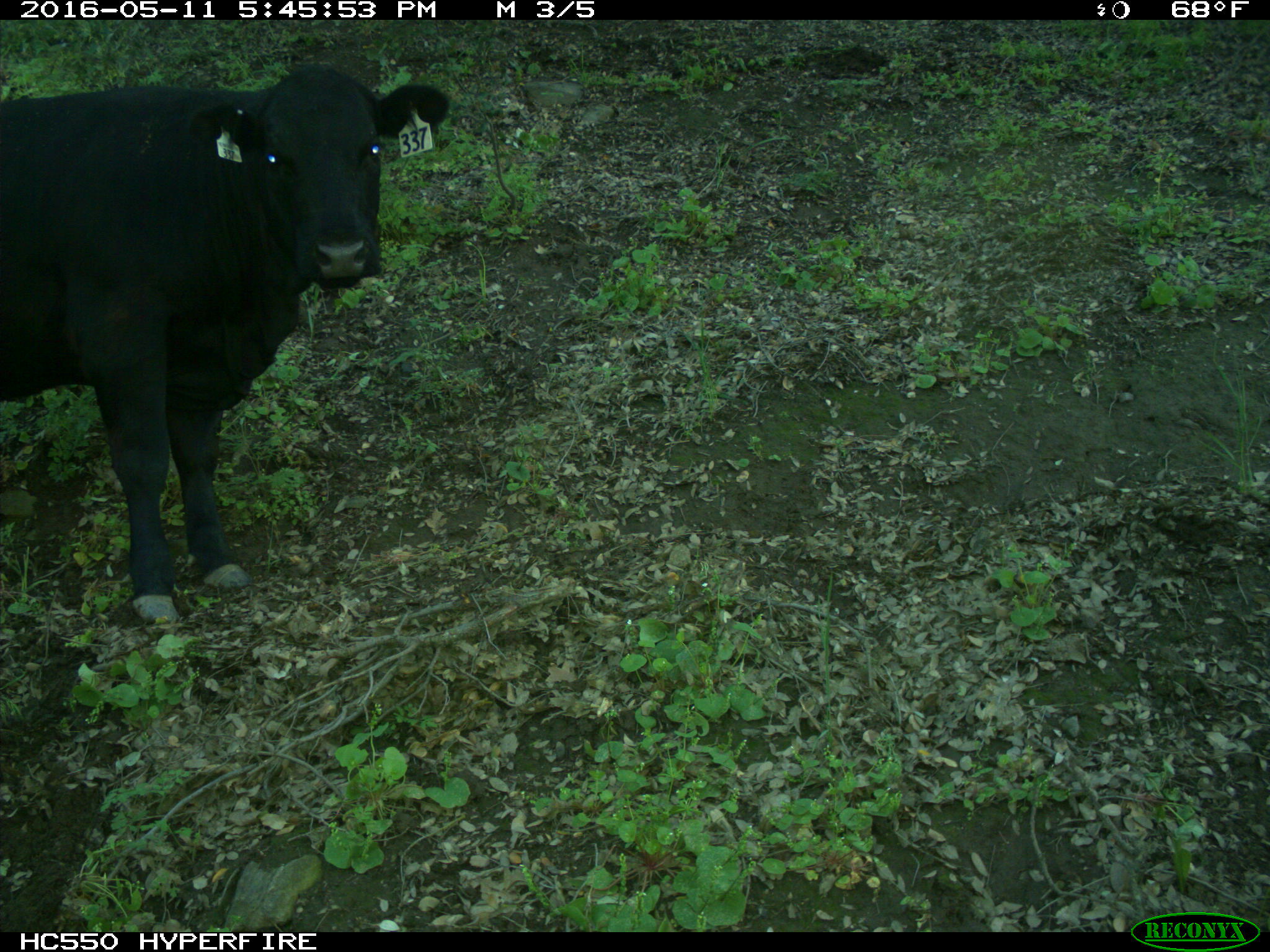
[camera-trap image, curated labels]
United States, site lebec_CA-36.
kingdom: Animalia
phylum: Chordata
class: Mammalia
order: Artiodactyla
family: Bovidae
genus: Bos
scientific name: Bos taurus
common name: domestic cow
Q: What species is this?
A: Bos taurus (domestic cow).